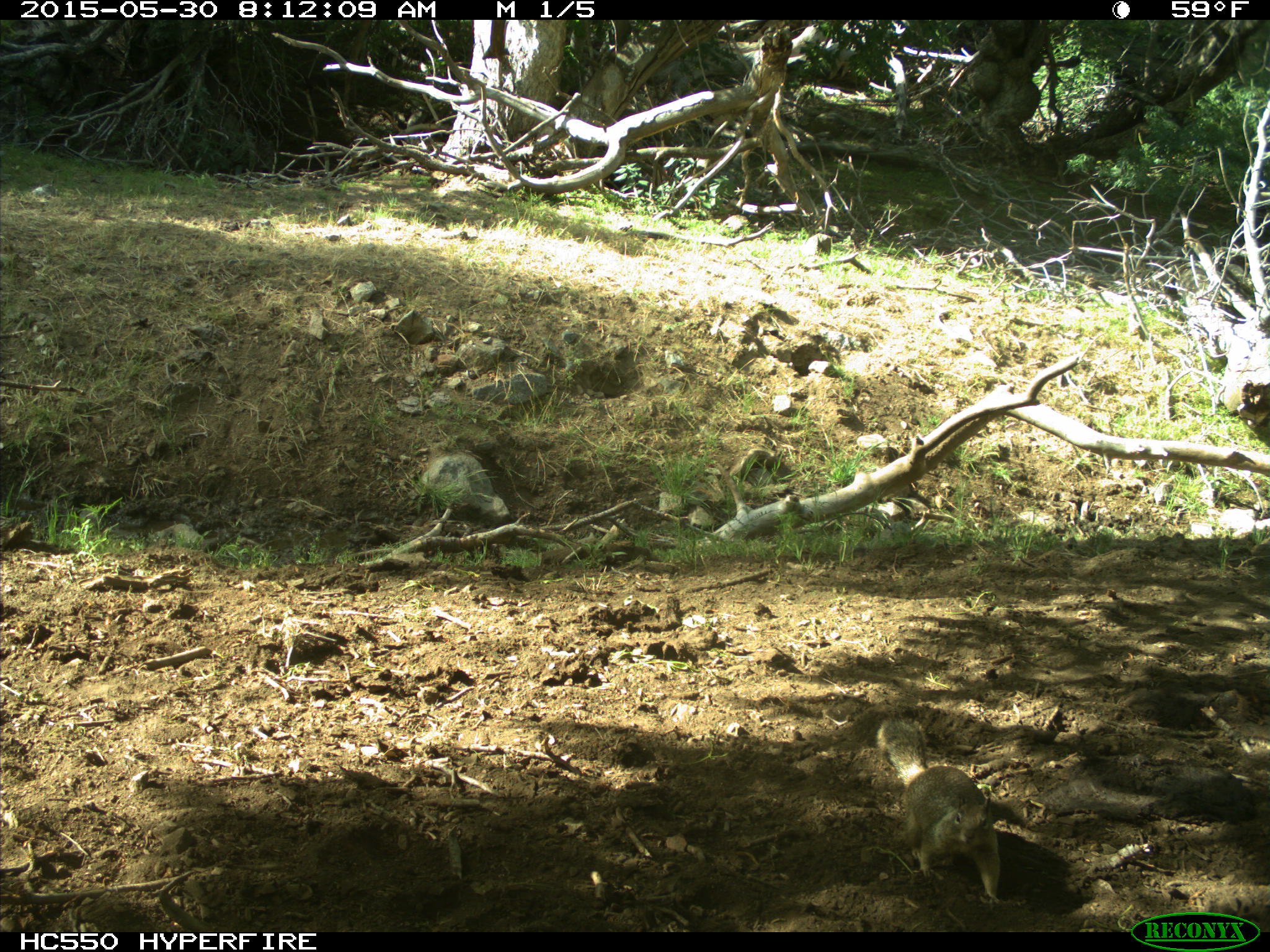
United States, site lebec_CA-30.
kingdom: Animalia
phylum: Chordata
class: Mammalia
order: Rodentia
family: Sciuridae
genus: Otospermophilus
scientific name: Otospermophilus beecheyi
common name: california ground squirrel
Otospermophilus beecheyi (california ground squirrel).